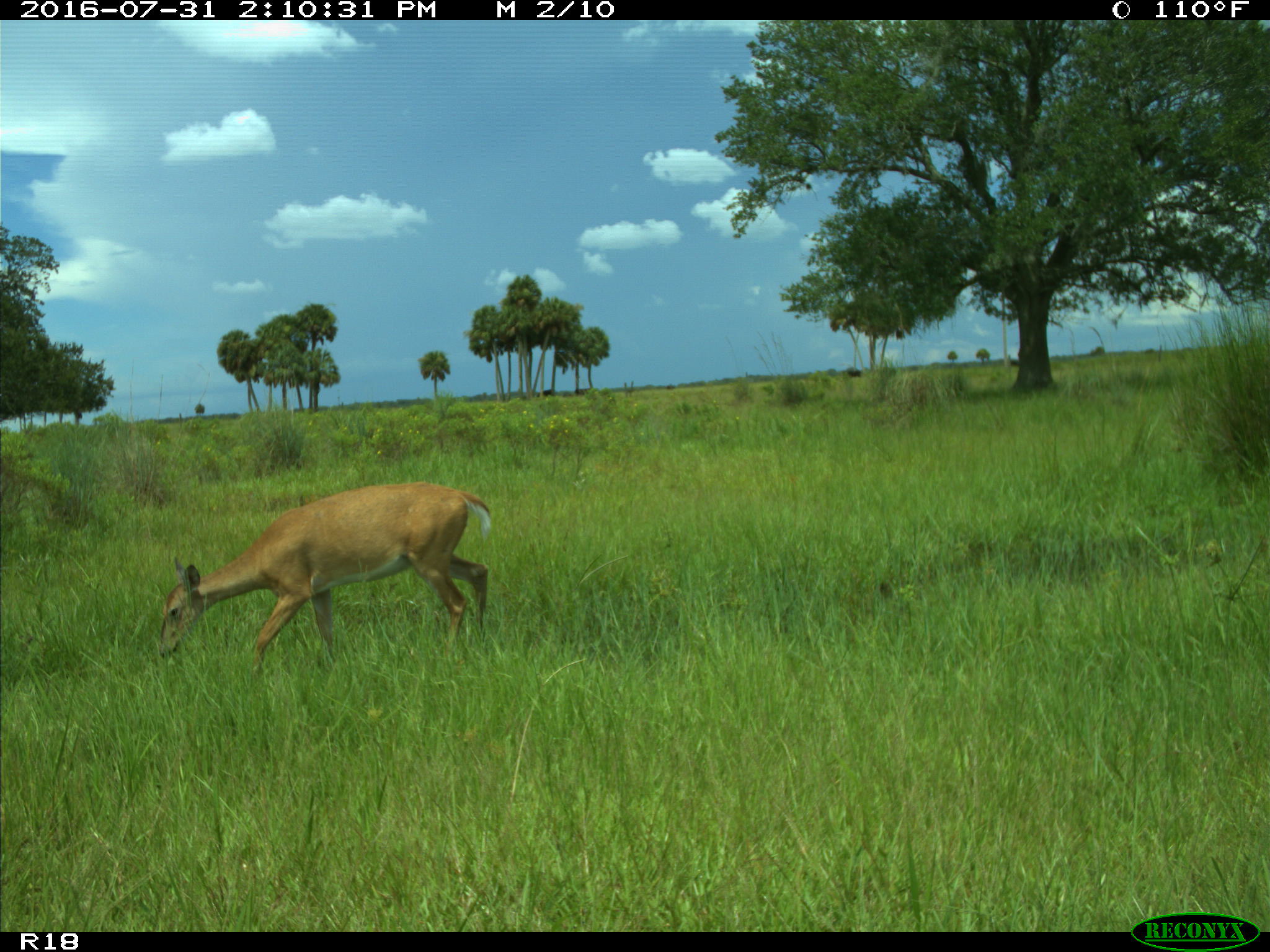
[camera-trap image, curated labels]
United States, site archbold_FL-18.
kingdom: Animalia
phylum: Chordata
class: Mammalia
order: Artiodactyla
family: Cervidae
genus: Odocoileus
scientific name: Odocoileus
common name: deer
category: unidentified deer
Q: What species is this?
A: Unidentified deer (deer) (Odocoileus).